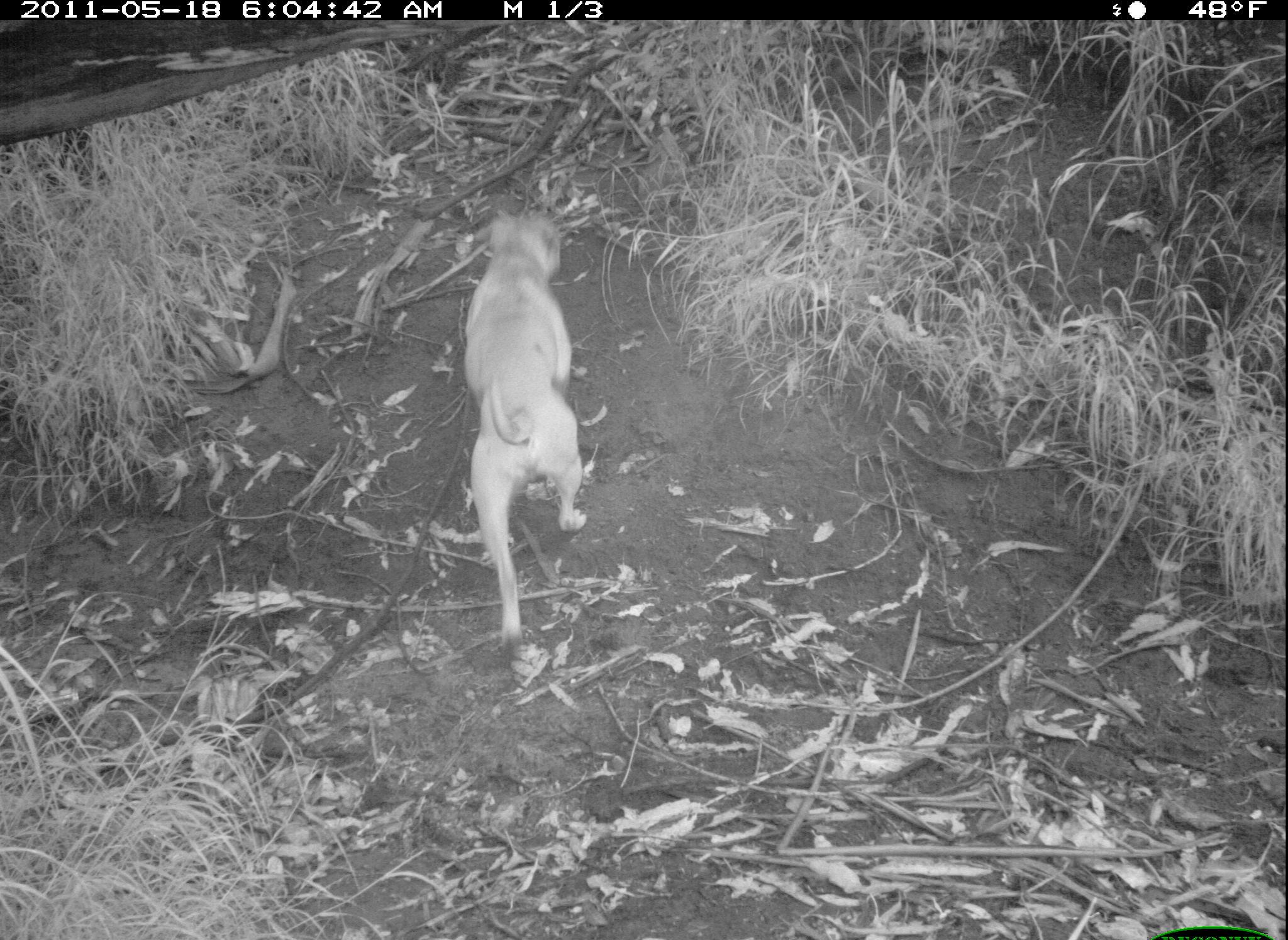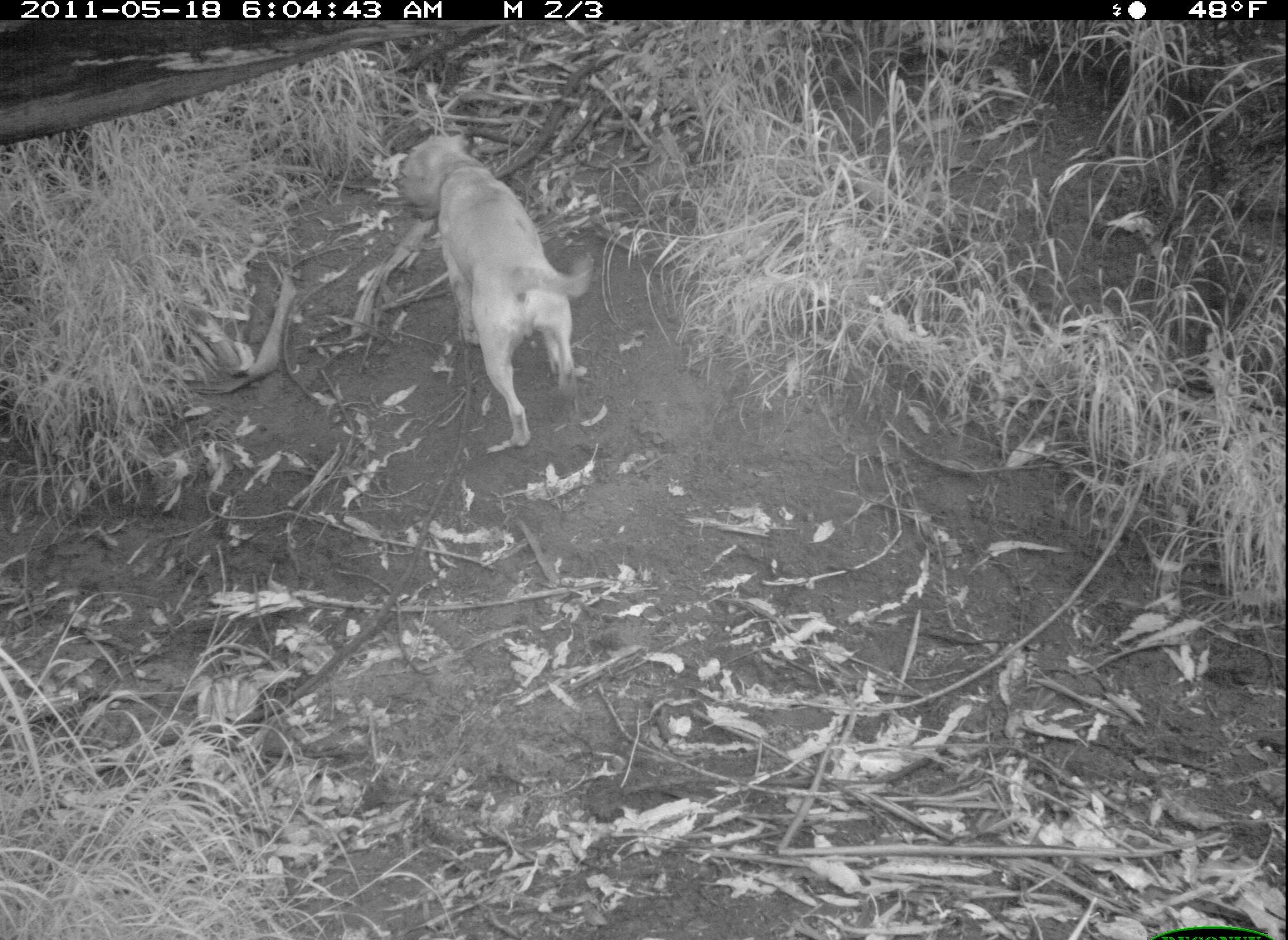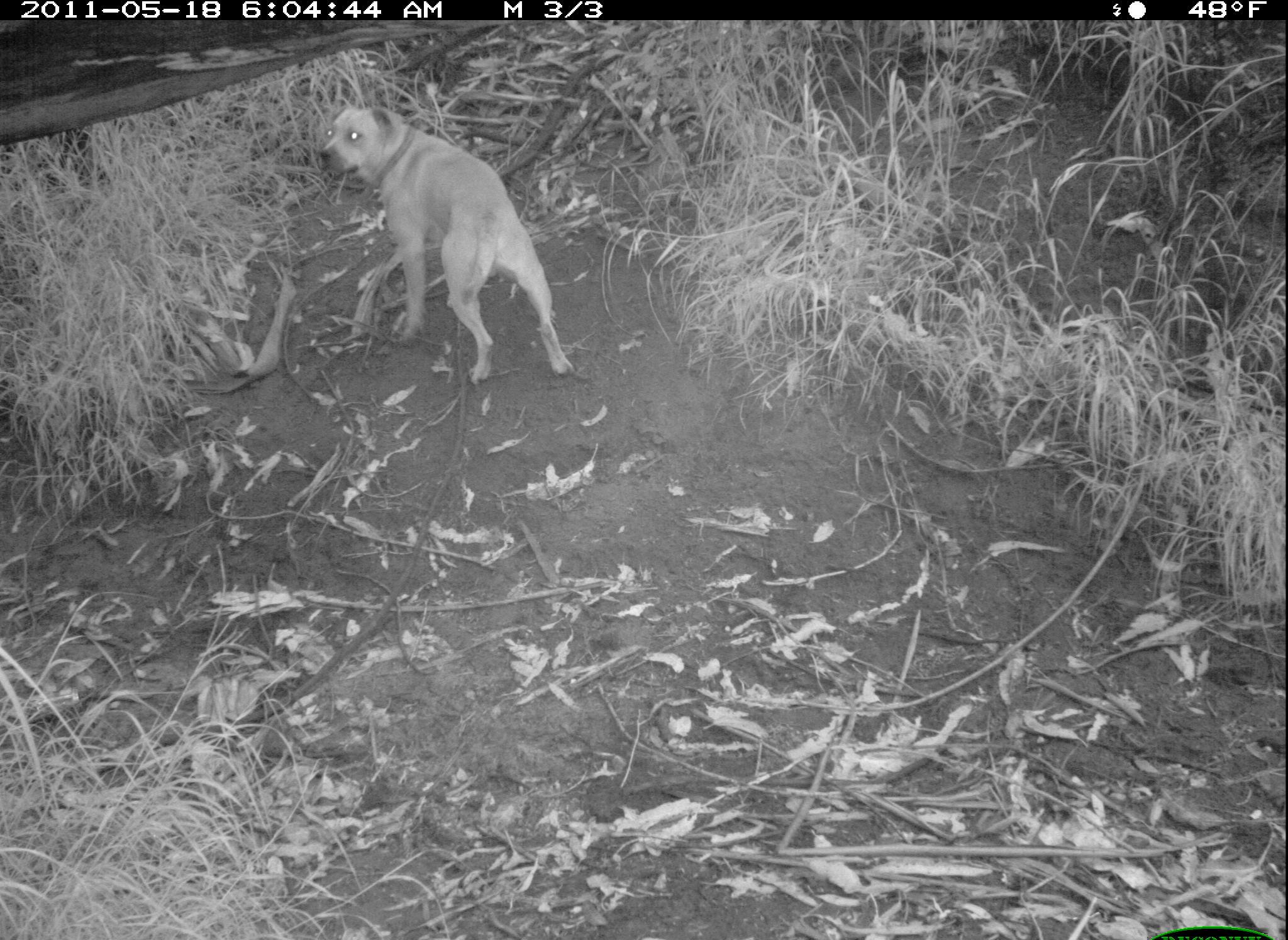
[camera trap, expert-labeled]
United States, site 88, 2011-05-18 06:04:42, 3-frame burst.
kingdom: Animalia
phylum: Chordata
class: Mammalia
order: Carnivora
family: Canidae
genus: Canis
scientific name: Canis familiaris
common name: domestic dog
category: dog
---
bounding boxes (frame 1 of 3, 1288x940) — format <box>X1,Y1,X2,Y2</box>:
dog: <box>448,168,597,657</box>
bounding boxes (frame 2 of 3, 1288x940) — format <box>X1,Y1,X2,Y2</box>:
dog: <box>390,116,602,454</box>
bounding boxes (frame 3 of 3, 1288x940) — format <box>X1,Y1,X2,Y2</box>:
dog: <box>306,93,594,399</box>